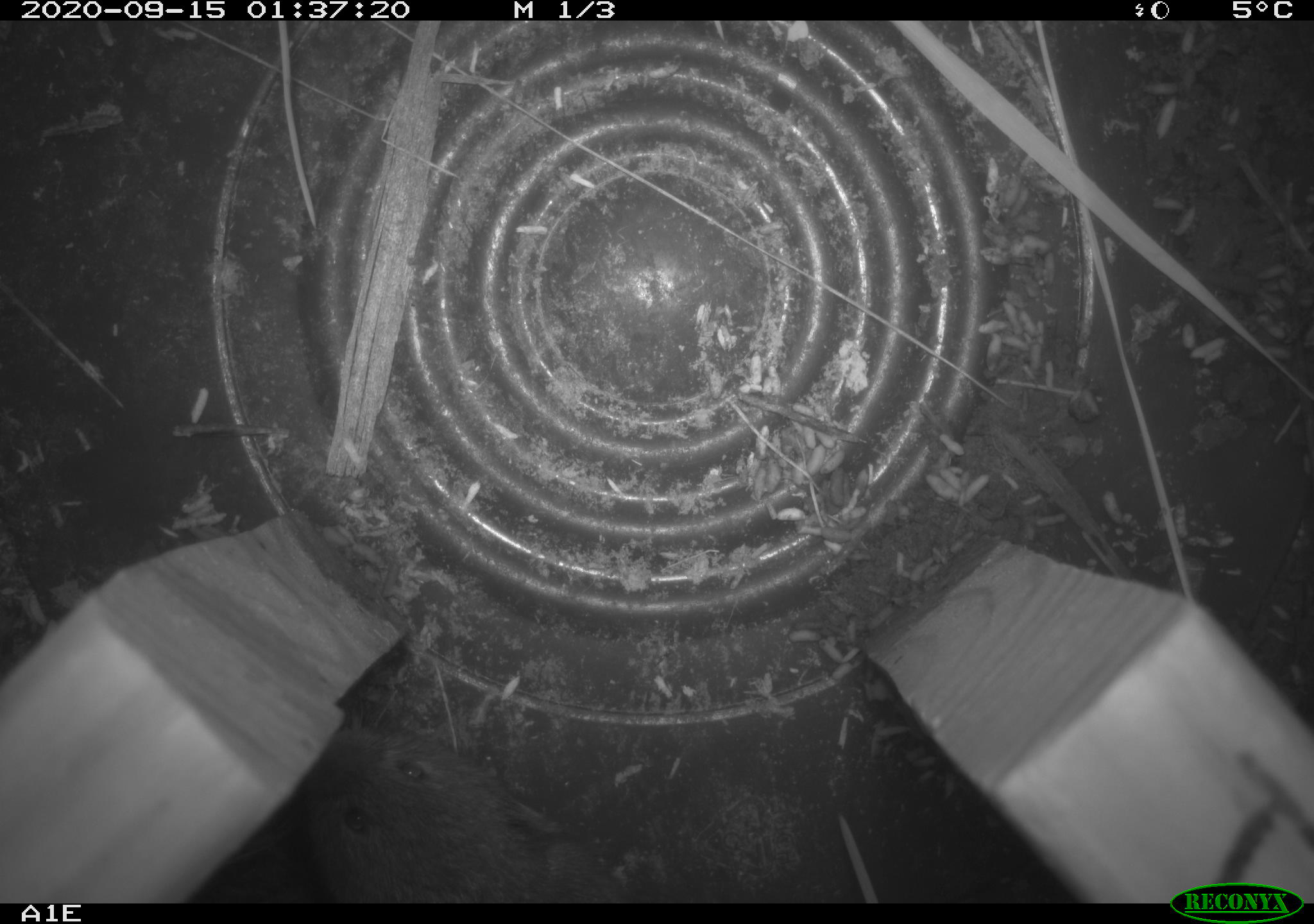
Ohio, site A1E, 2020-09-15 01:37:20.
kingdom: Animalia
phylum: Chordata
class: Mammalia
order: Rodentia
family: Cricetidae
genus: Microtus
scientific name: Microtus pennsylvanicus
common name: meadow vole